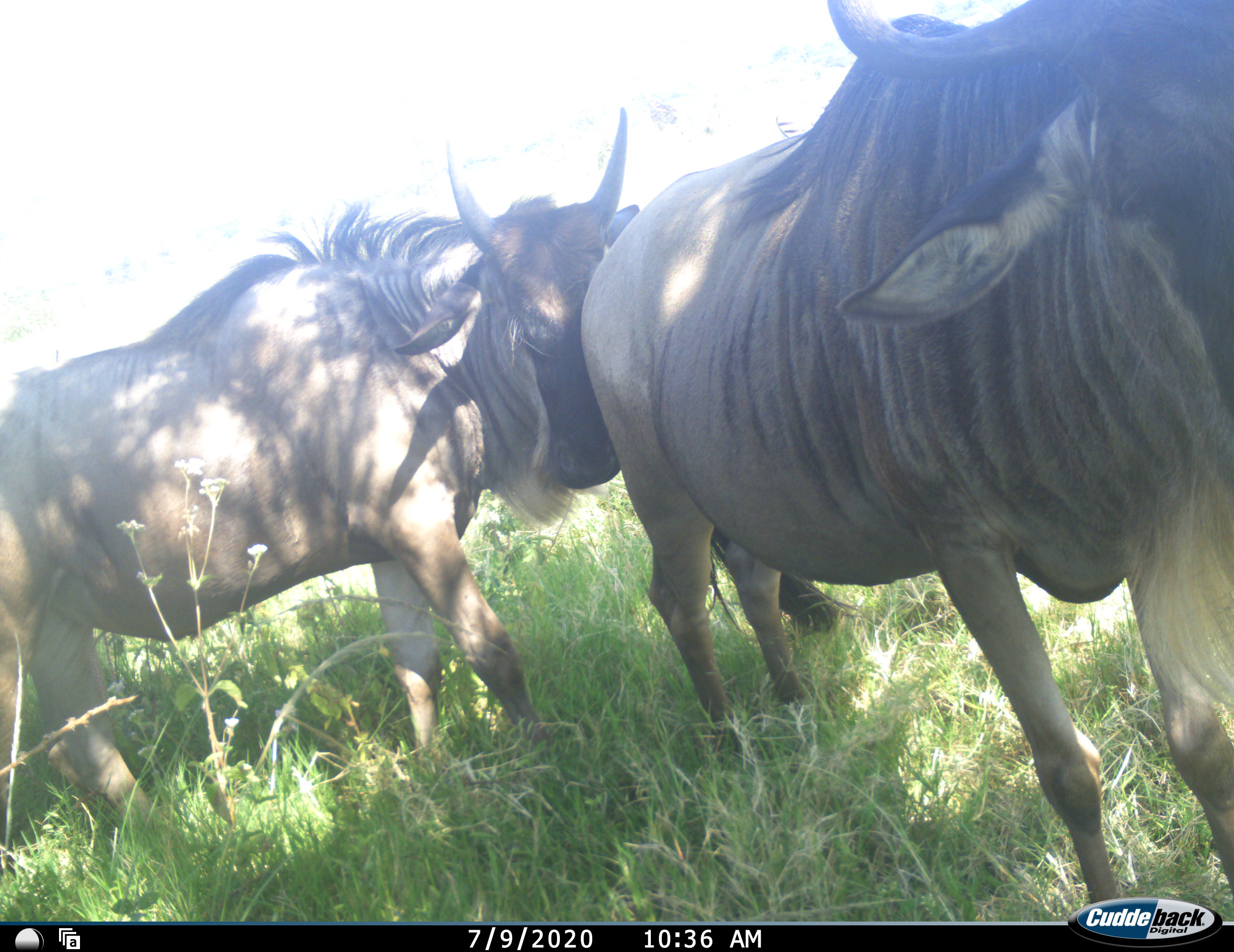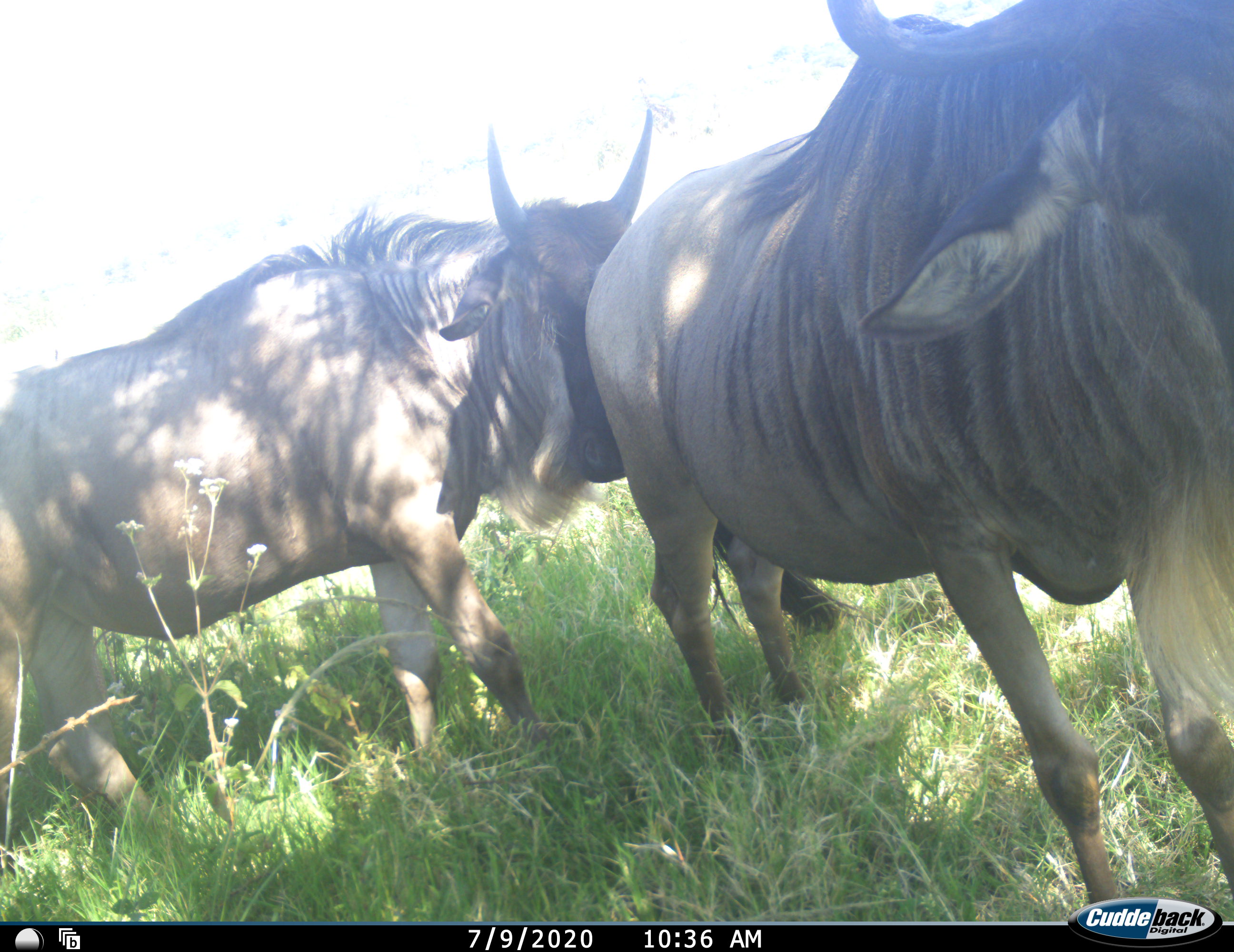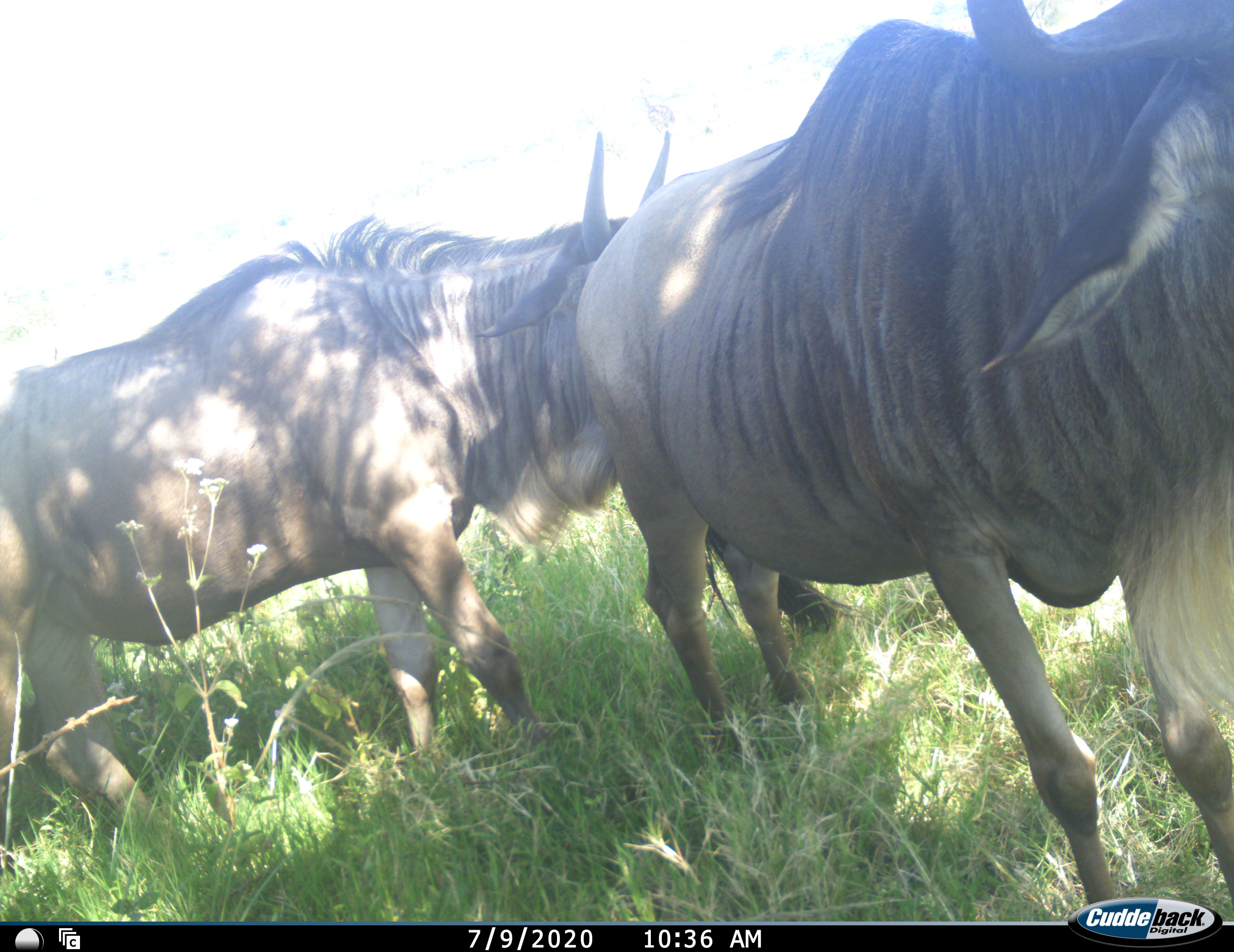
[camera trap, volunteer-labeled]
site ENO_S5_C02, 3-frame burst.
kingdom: Animalia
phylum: Chordata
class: Mammalia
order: Artiodactyla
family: Bovidae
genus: Connochaetes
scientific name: Connochaetes taurinus taurinus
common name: blue wildebeest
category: wildebeestblue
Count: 2.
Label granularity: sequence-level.